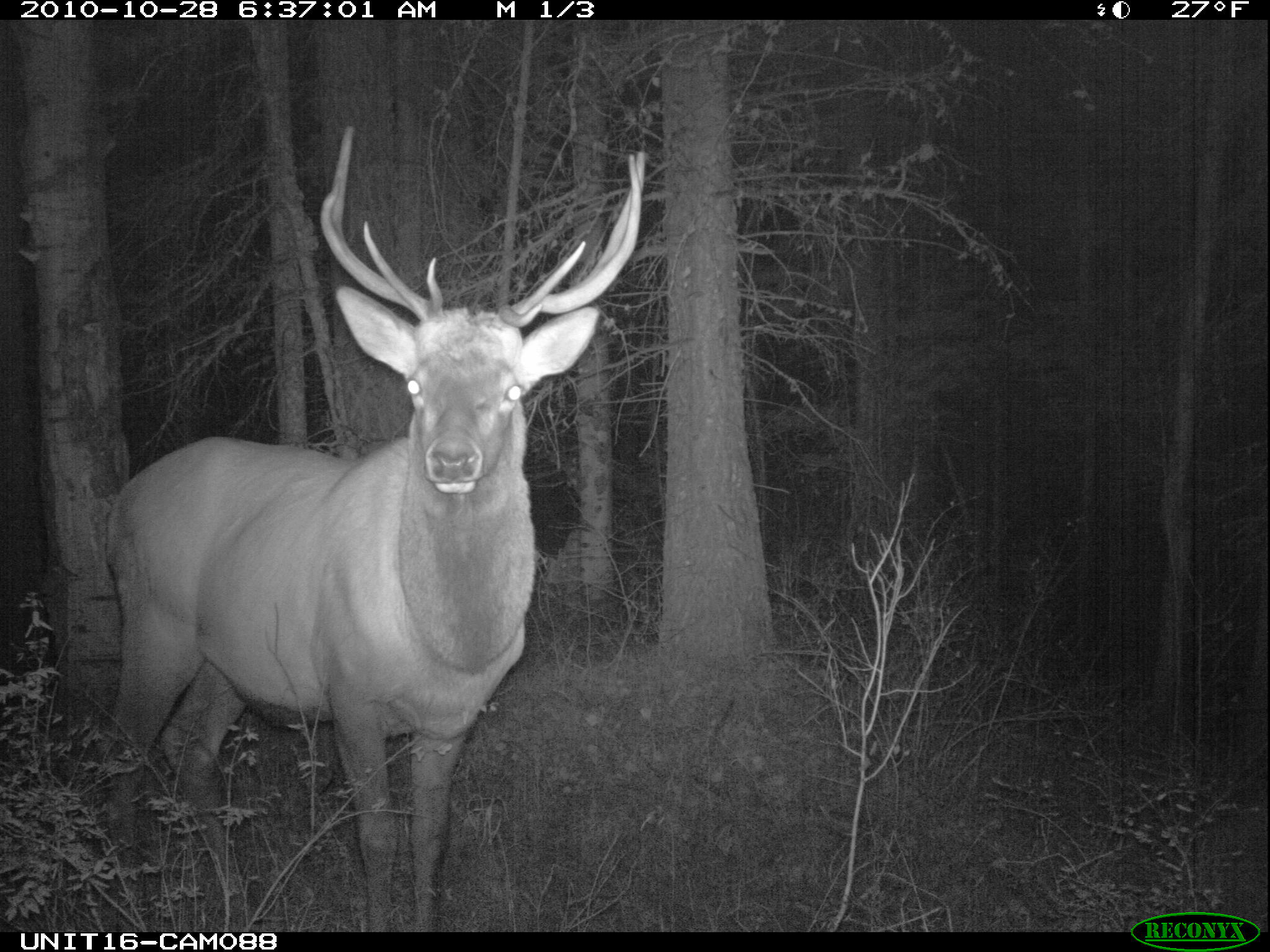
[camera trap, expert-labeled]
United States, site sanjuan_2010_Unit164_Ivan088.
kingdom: Animalia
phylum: Chordata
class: Mammalia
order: Artiodactyla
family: Cervidae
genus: Cervus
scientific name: Cervus elaphus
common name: red deer